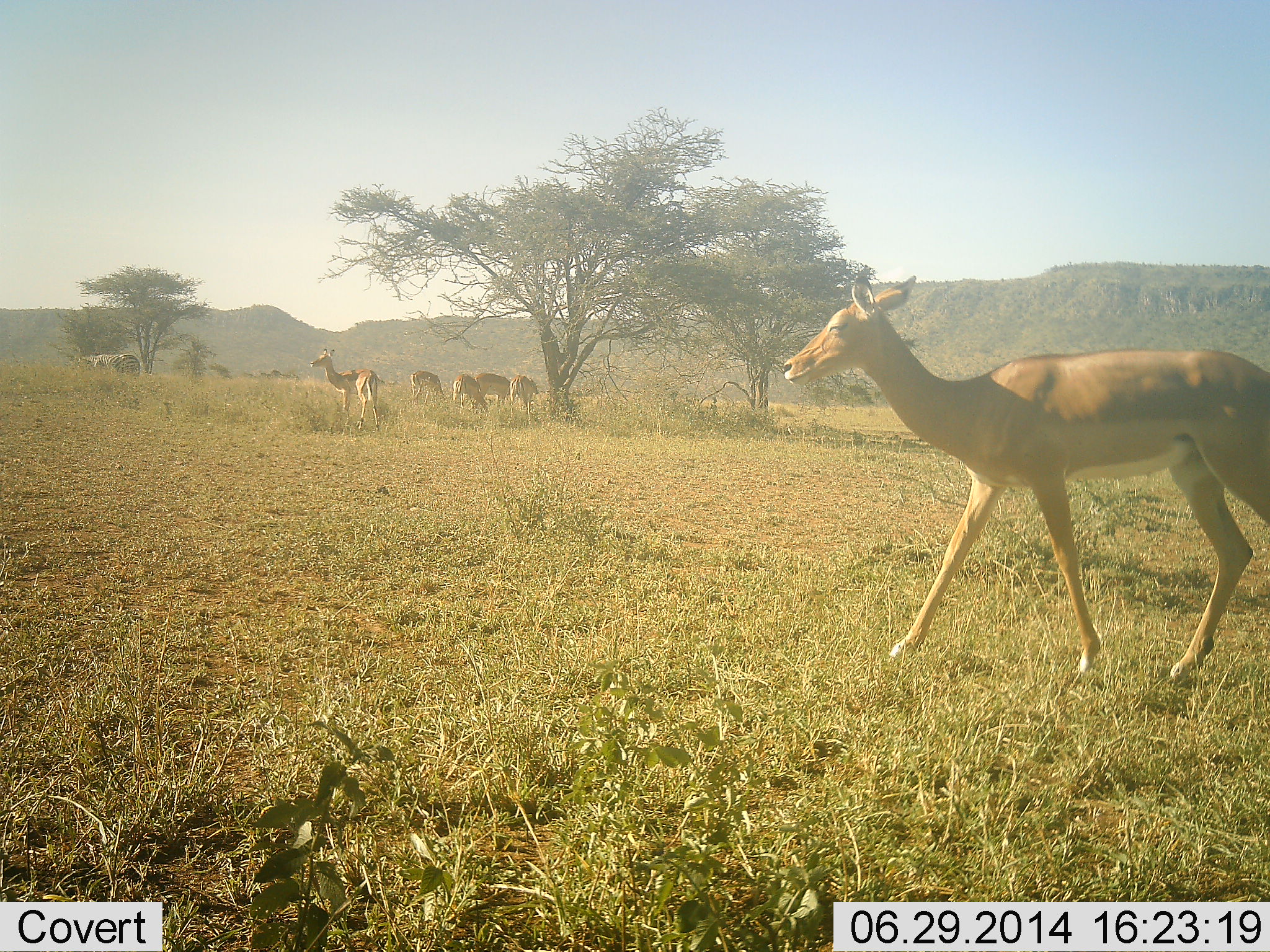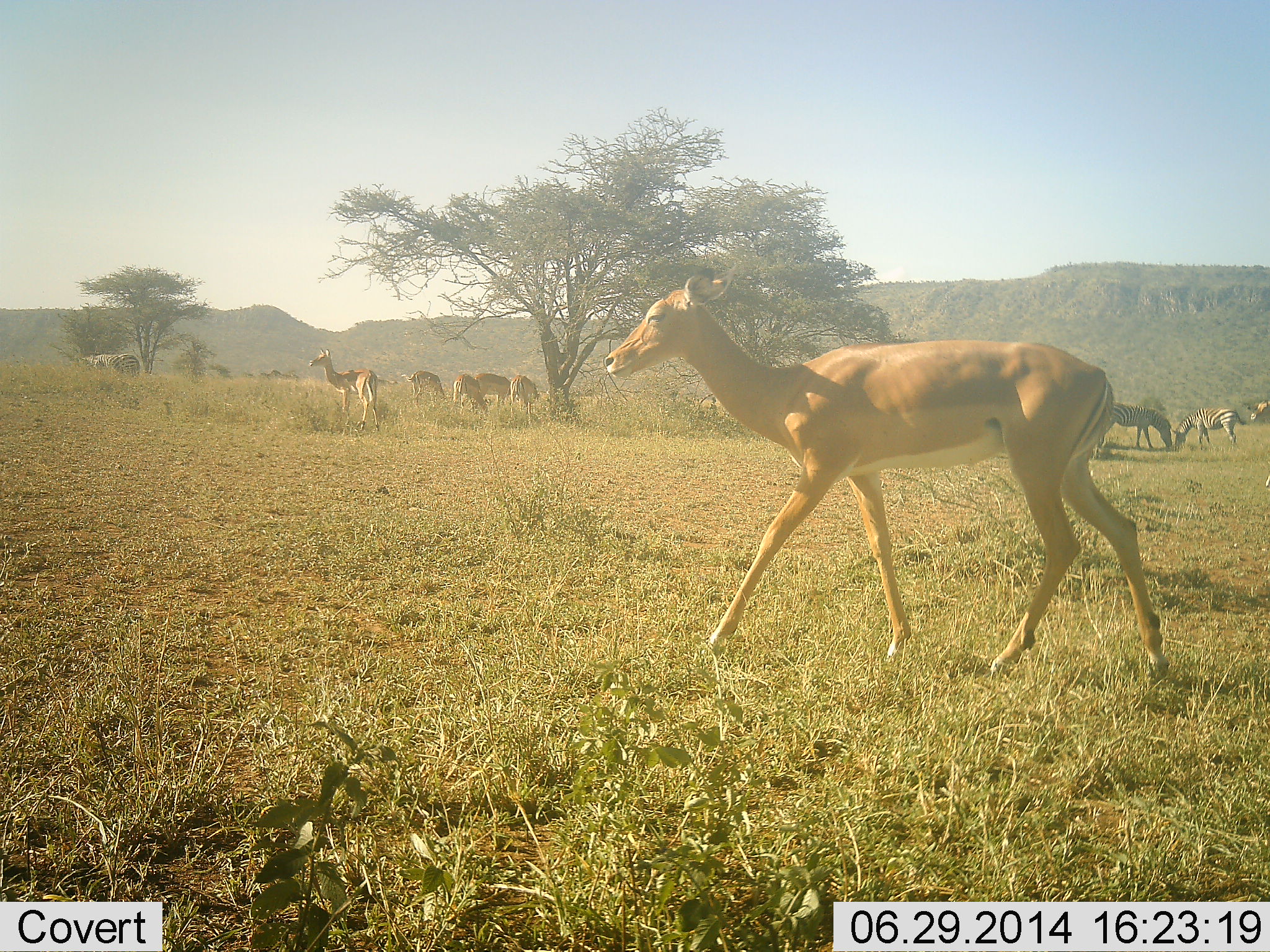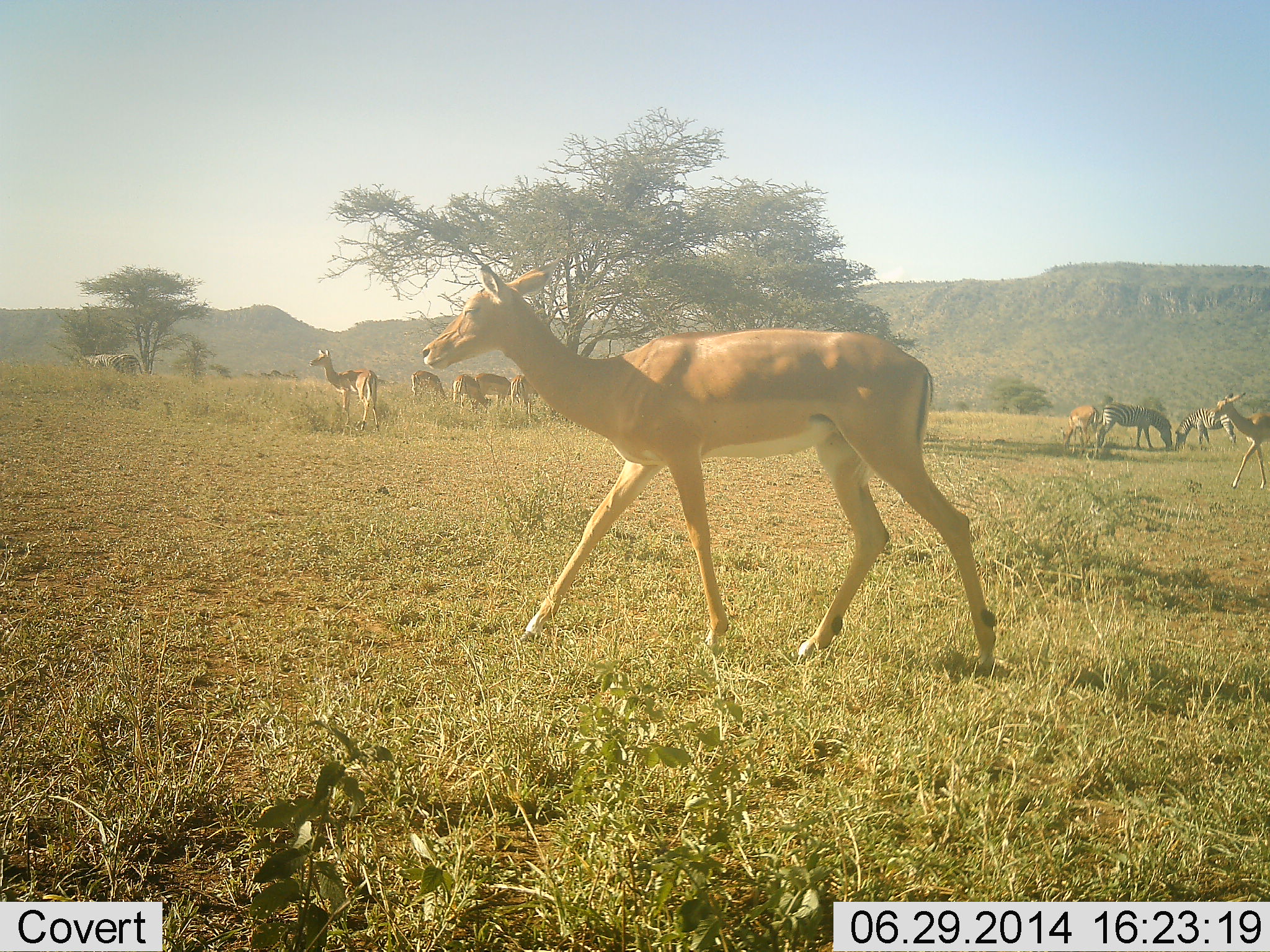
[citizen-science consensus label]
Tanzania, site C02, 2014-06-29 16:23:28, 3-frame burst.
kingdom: Animalia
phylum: Chordata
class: Mammalia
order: Artiodactyla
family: Bovidae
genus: Aepyceros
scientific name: Aepyceros melampus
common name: impala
Impala (Aepyceros melampus), count 8. Behavior (volunteer vote fractions): standing 54%, resting 0%, moving 92%, interacting 0%. Young present (vote fraction): 0%. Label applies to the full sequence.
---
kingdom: Animalia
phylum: Chordata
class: Mammalia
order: Perissodactyla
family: Equidae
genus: Equus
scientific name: Equus quagga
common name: plains zebra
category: zebra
Zebra (plains zebra) (Equus quagga), count 3. Behavior (volunteer vote fractions): standing 8%, resting 0%, moving 8%, interacting 0%. Young present (vote fraction): 0%. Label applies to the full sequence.